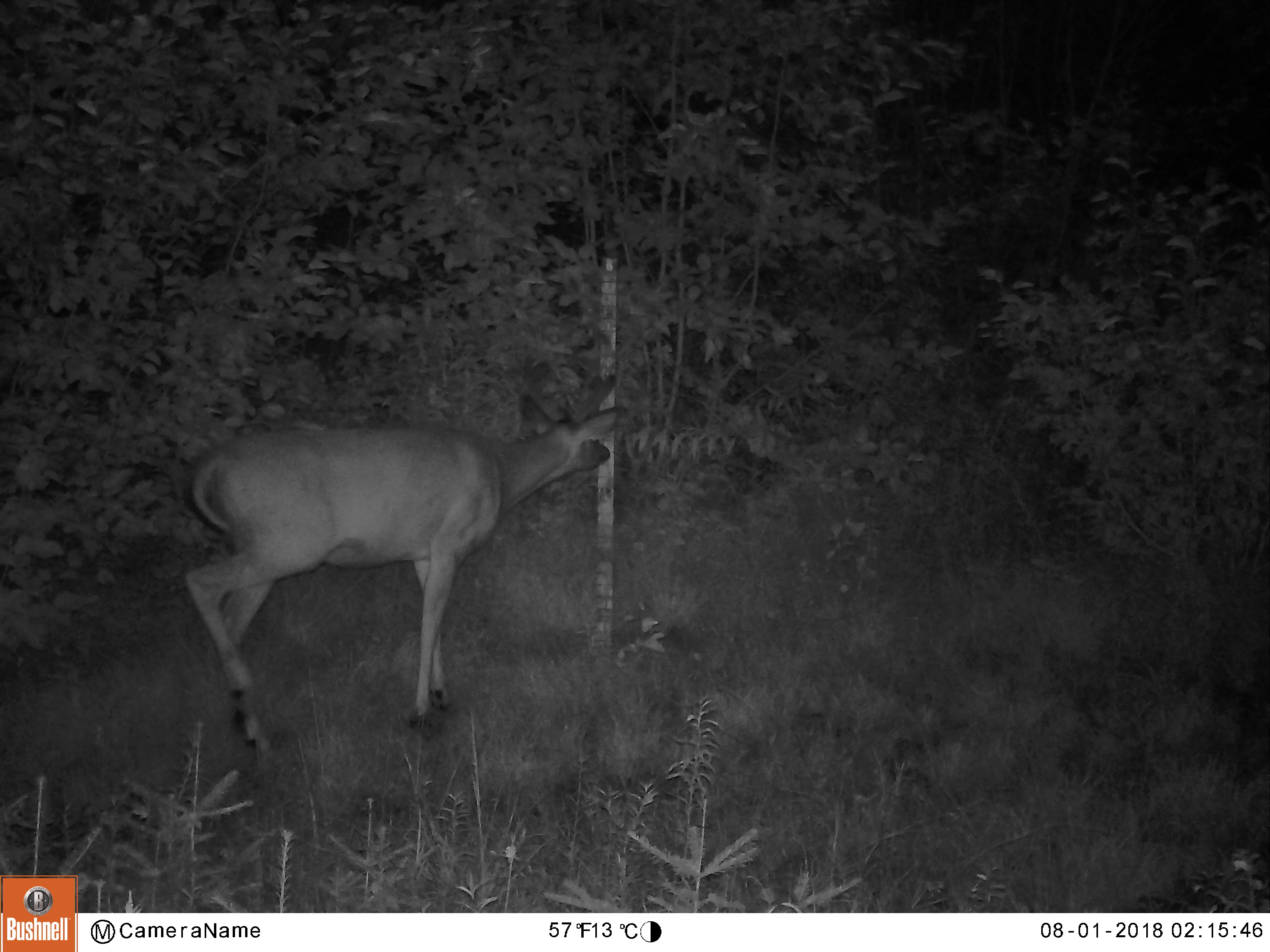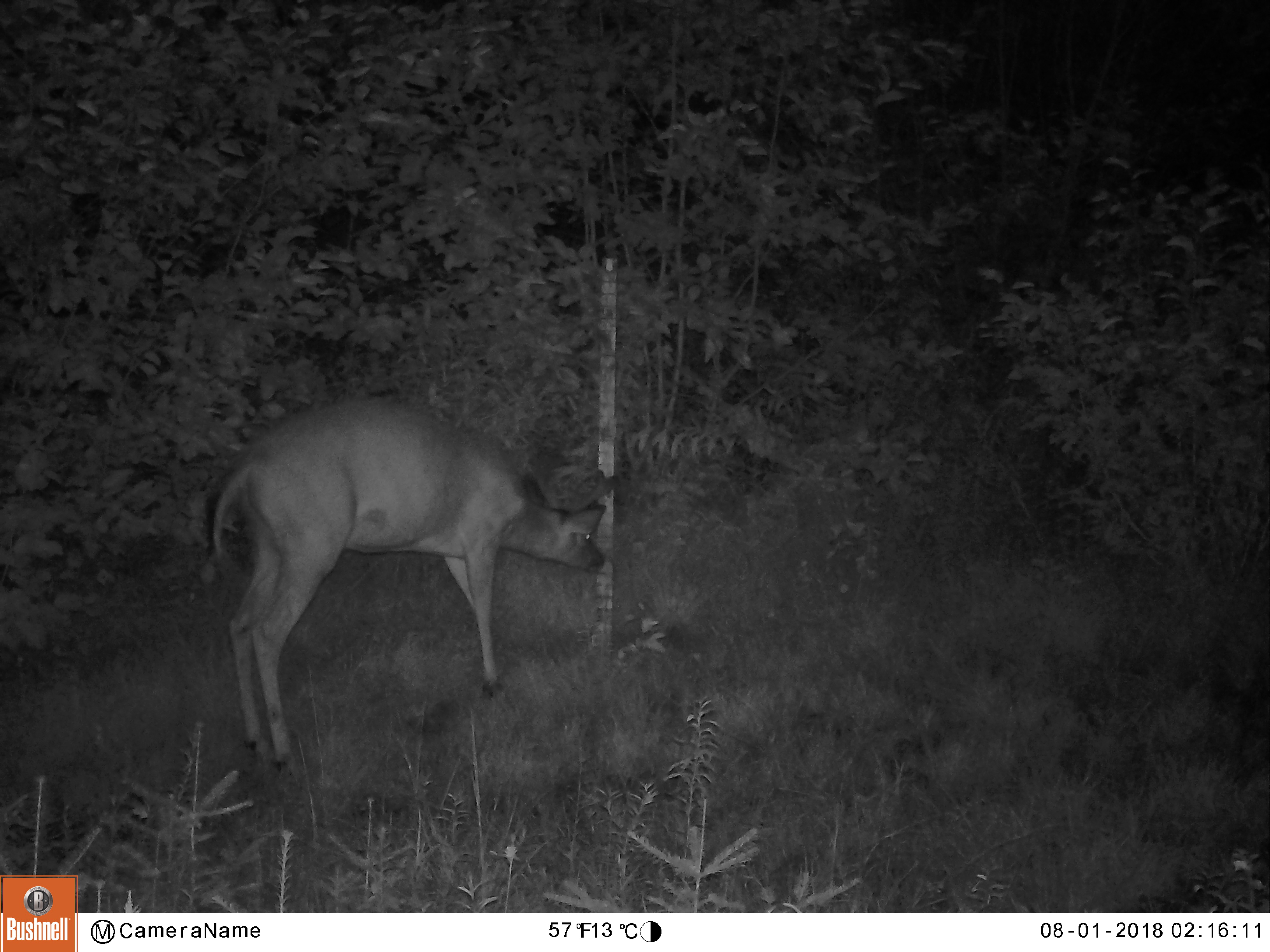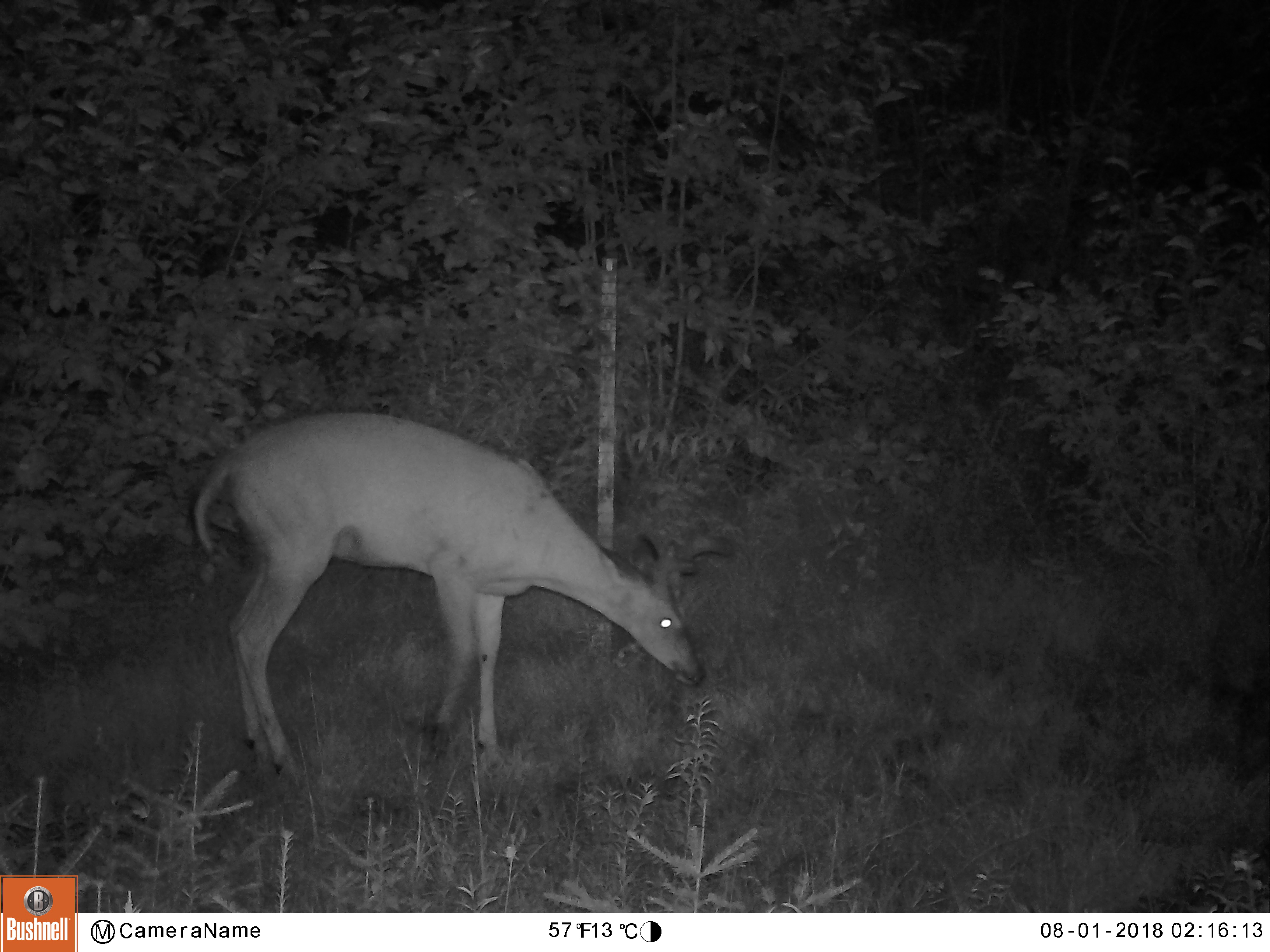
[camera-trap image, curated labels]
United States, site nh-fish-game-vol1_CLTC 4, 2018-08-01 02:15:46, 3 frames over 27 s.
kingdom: Animalia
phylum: Chordata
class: Mammalia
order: Artiodactyla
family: Cervidae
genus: Odocoileus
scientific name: Odocoileus virginianus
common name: white-tailed deer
White-tailed deer (Odocoileus virginianus).